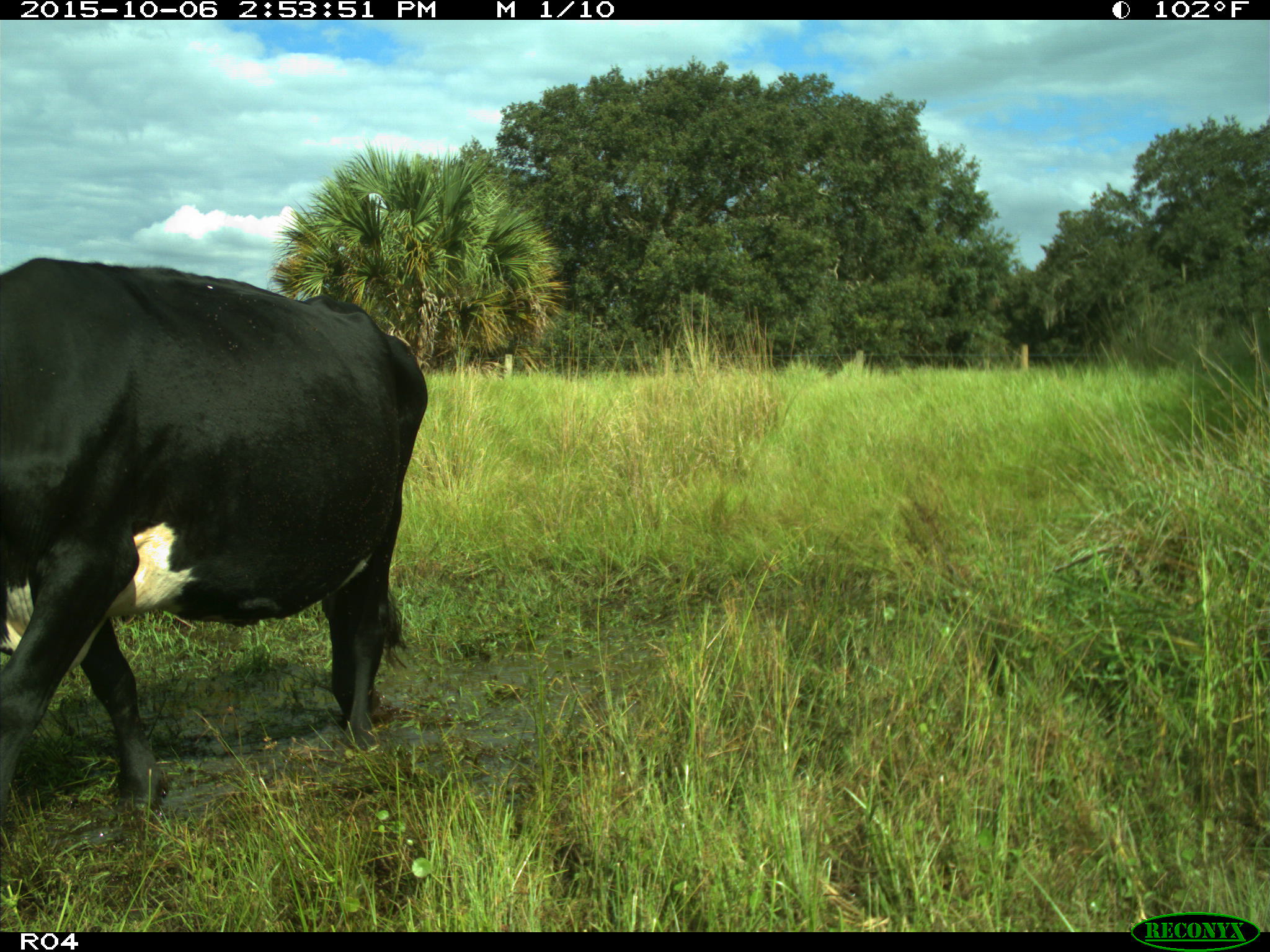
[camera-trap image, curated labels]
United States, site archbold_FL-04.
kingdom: Animalia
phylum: Chordata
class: Mammalia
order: Artiodactyla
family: Bovidae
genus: Bos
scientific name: Bos taurus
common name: domestic cow